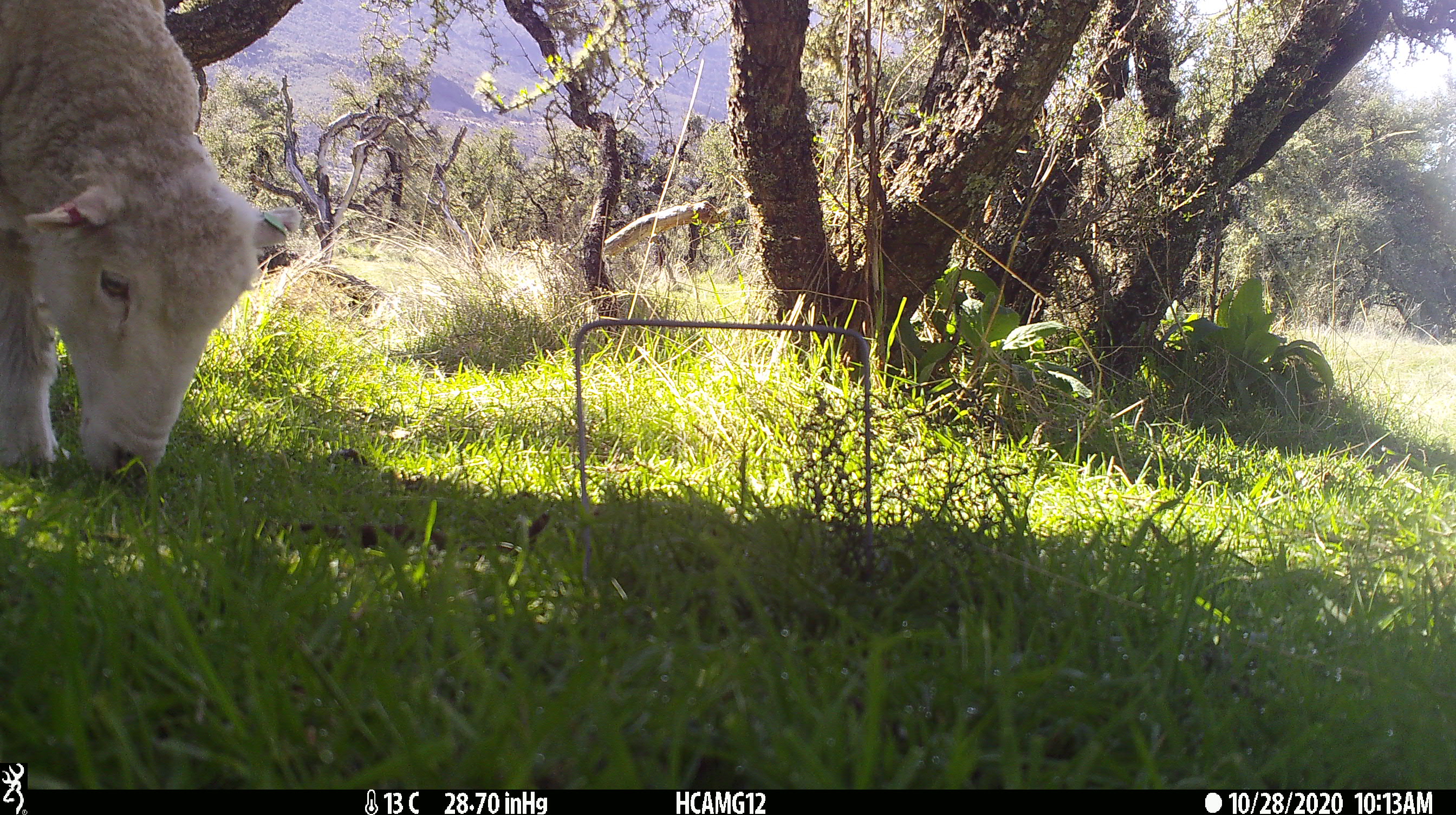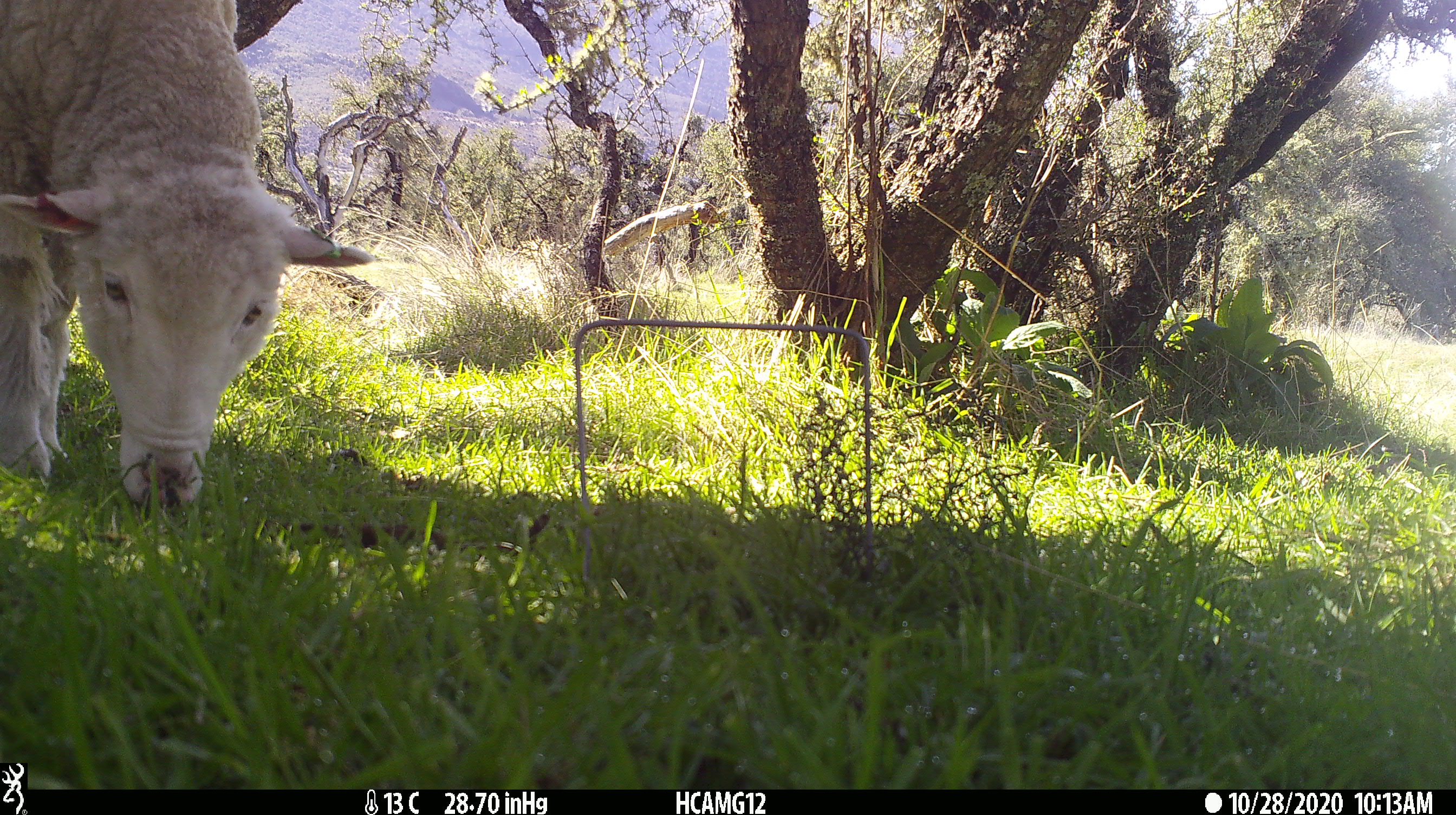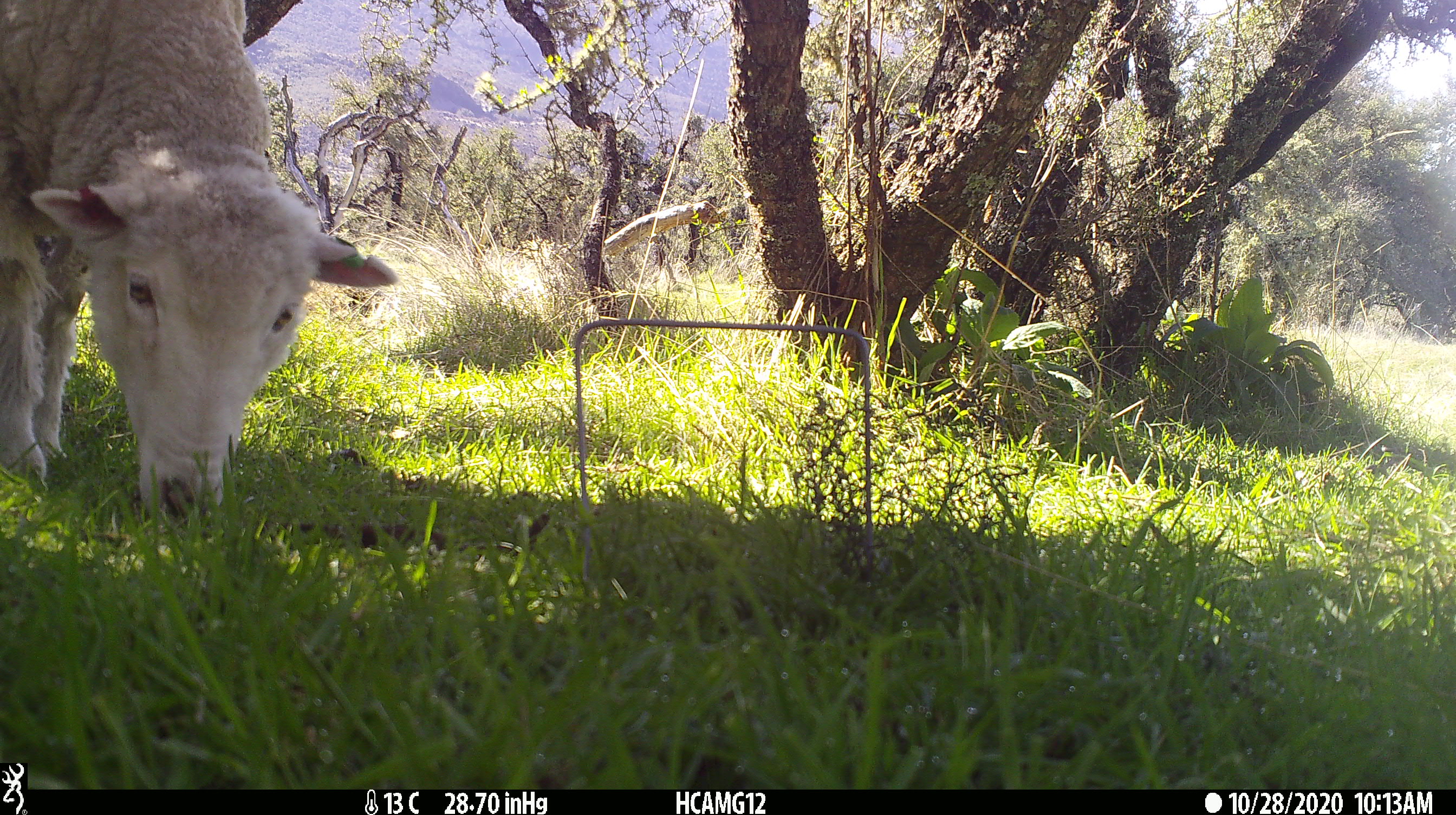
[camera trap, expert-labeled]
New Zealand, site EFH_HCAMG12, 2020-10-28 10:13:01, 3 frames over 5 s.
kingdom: Animalia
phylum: Chordata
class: Mammalia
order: Artiodactyla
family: Bovidae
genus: Ovis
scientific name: Ovis aries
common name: domestic sheep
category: sheep